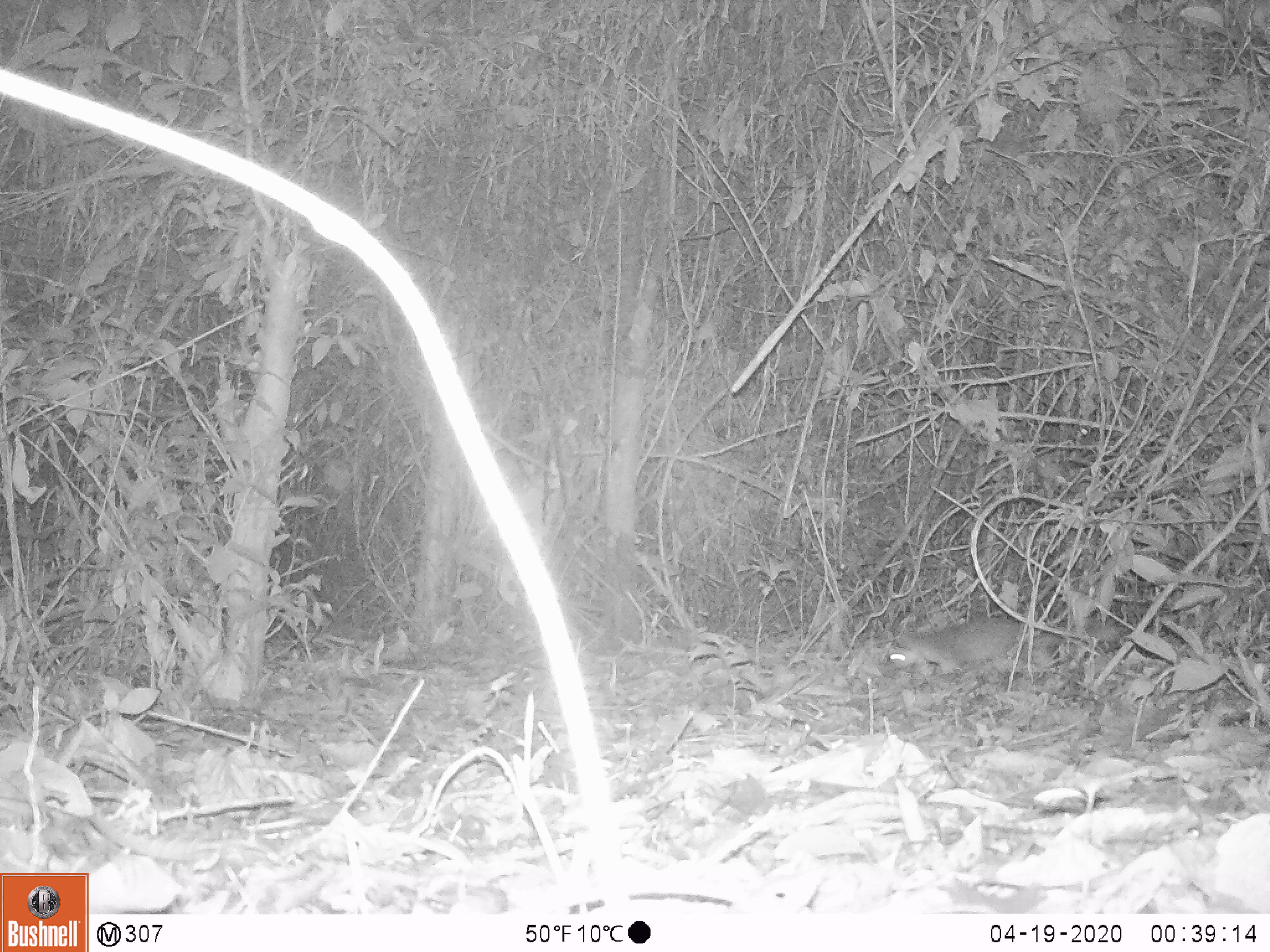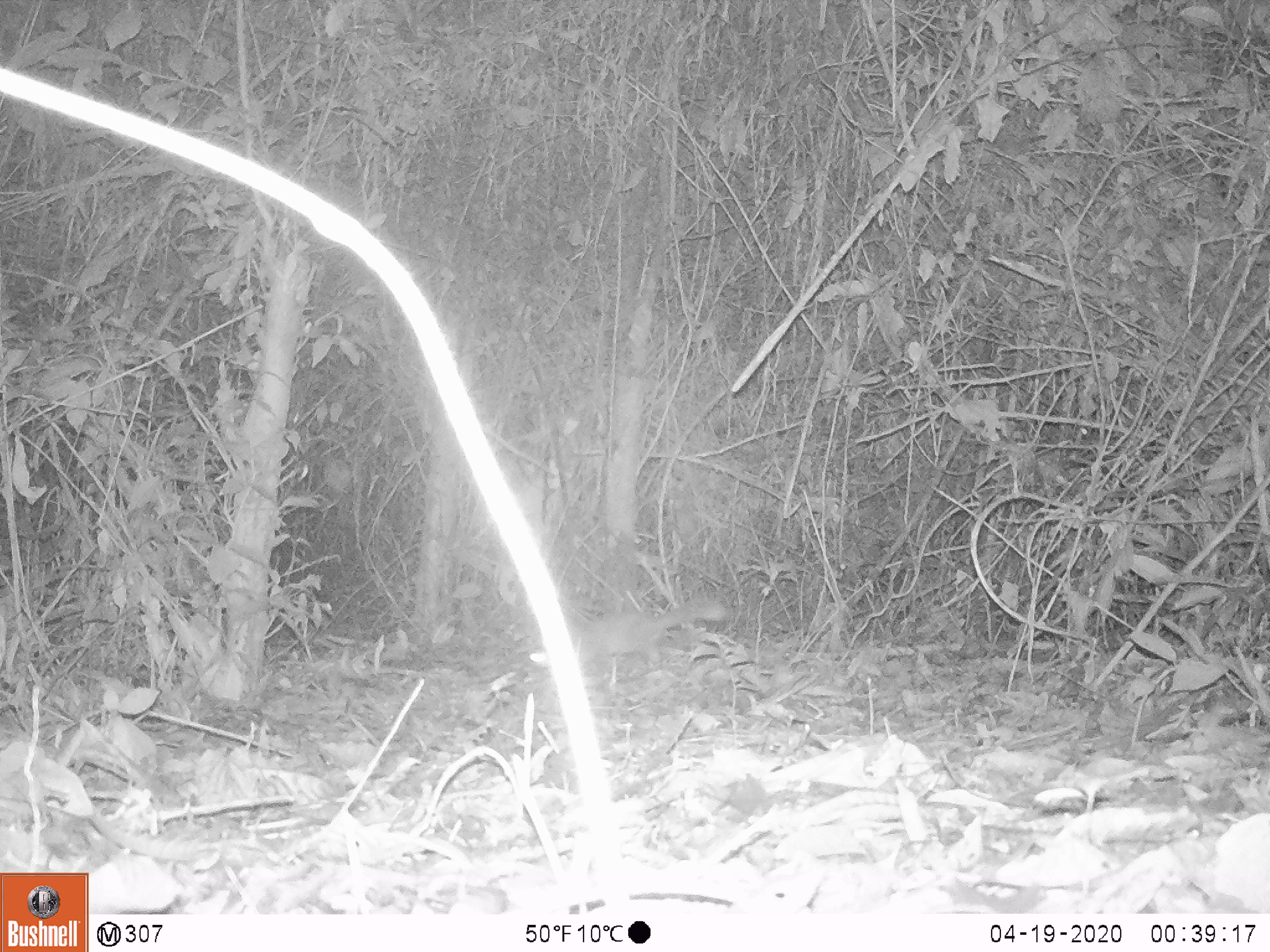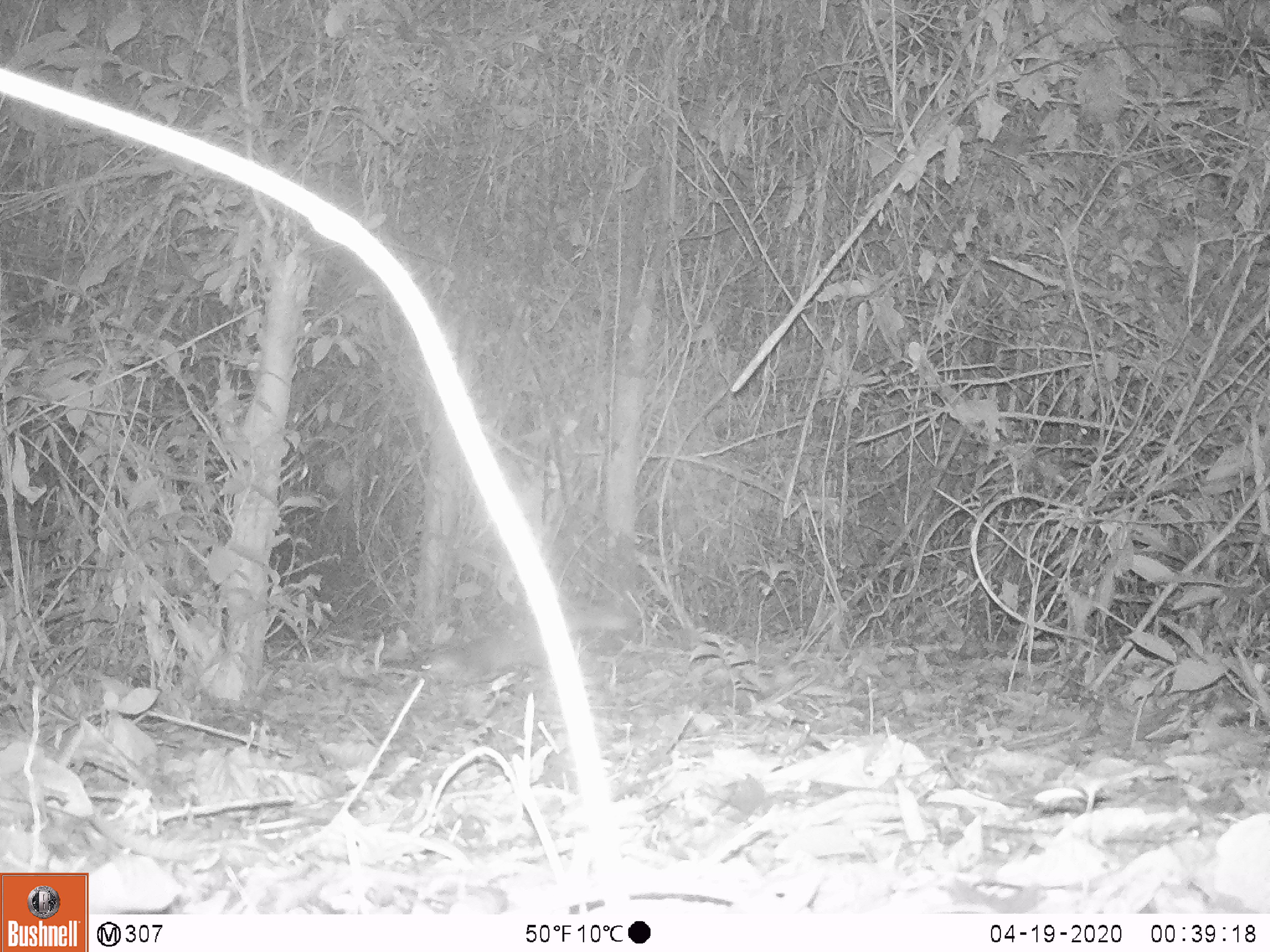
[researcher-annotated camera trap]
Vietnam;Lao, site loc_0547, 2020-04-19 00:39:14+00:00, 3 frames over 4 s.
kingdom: Animalia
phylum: Chordata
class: Mammalia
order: Carnivora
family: Mustelidae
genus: Melogale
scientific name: Melogale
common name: ferret badger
Ferret badger (Melogale). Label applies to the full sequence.